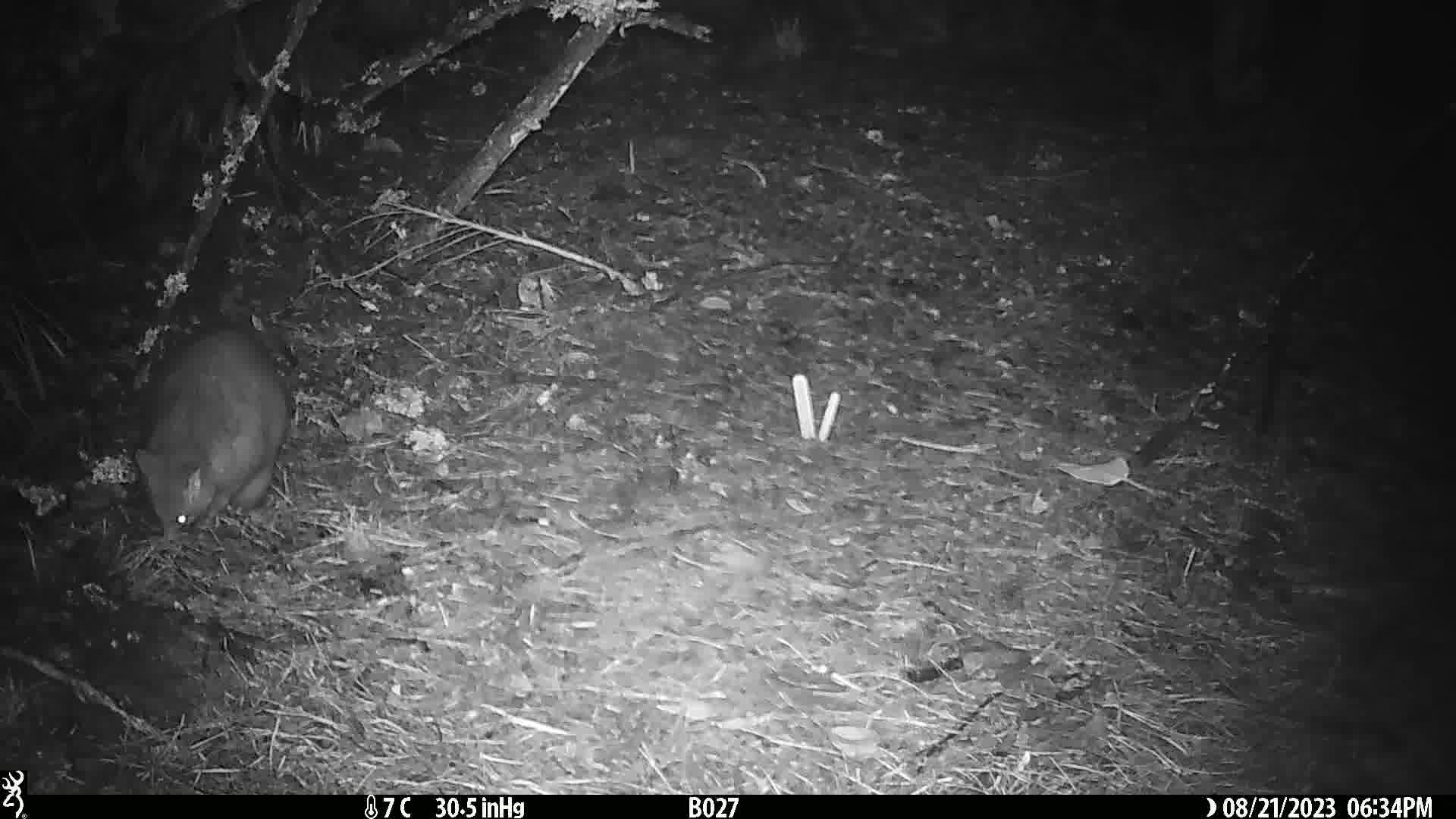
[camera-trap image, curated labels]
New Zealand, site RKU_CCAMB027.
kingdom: Animalia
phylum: Chordata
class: Mammalia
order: Diprotodontia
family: Phalangeridae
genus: Trichosurus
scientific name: Trichosurus vulpecula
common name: common brushtail possum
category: possum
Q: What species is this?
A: Possum (common brushtail possum) (Trichosurus vulpecula).